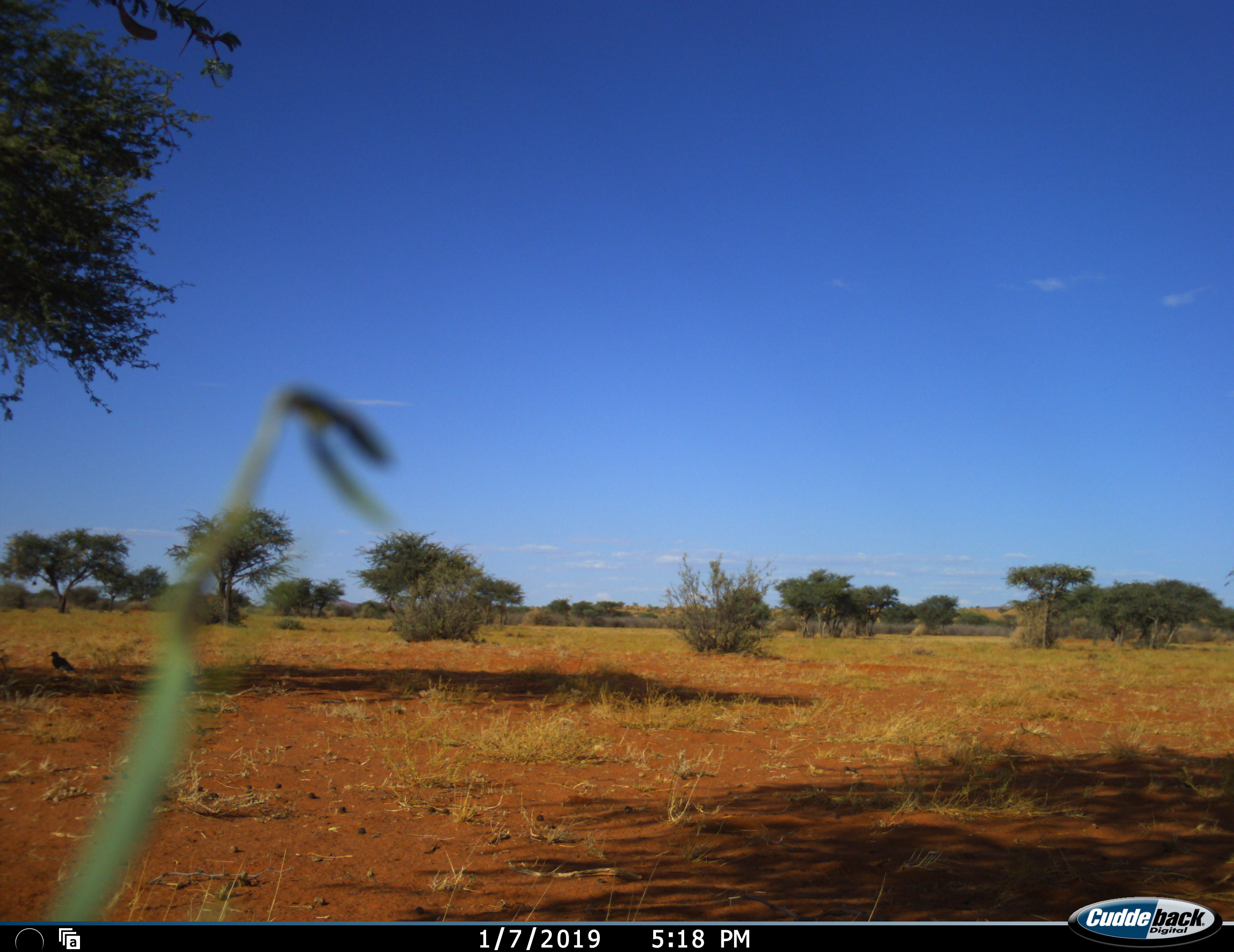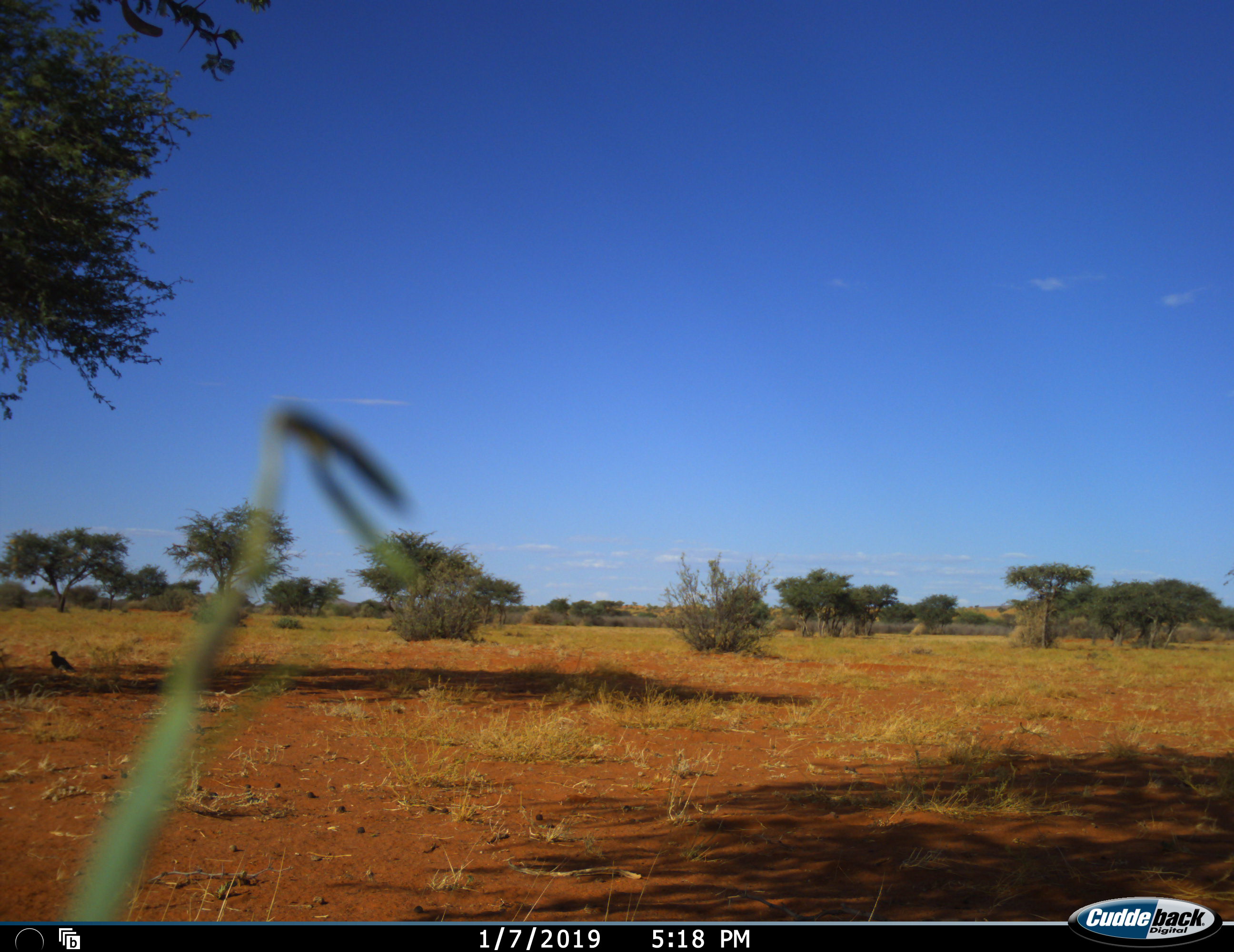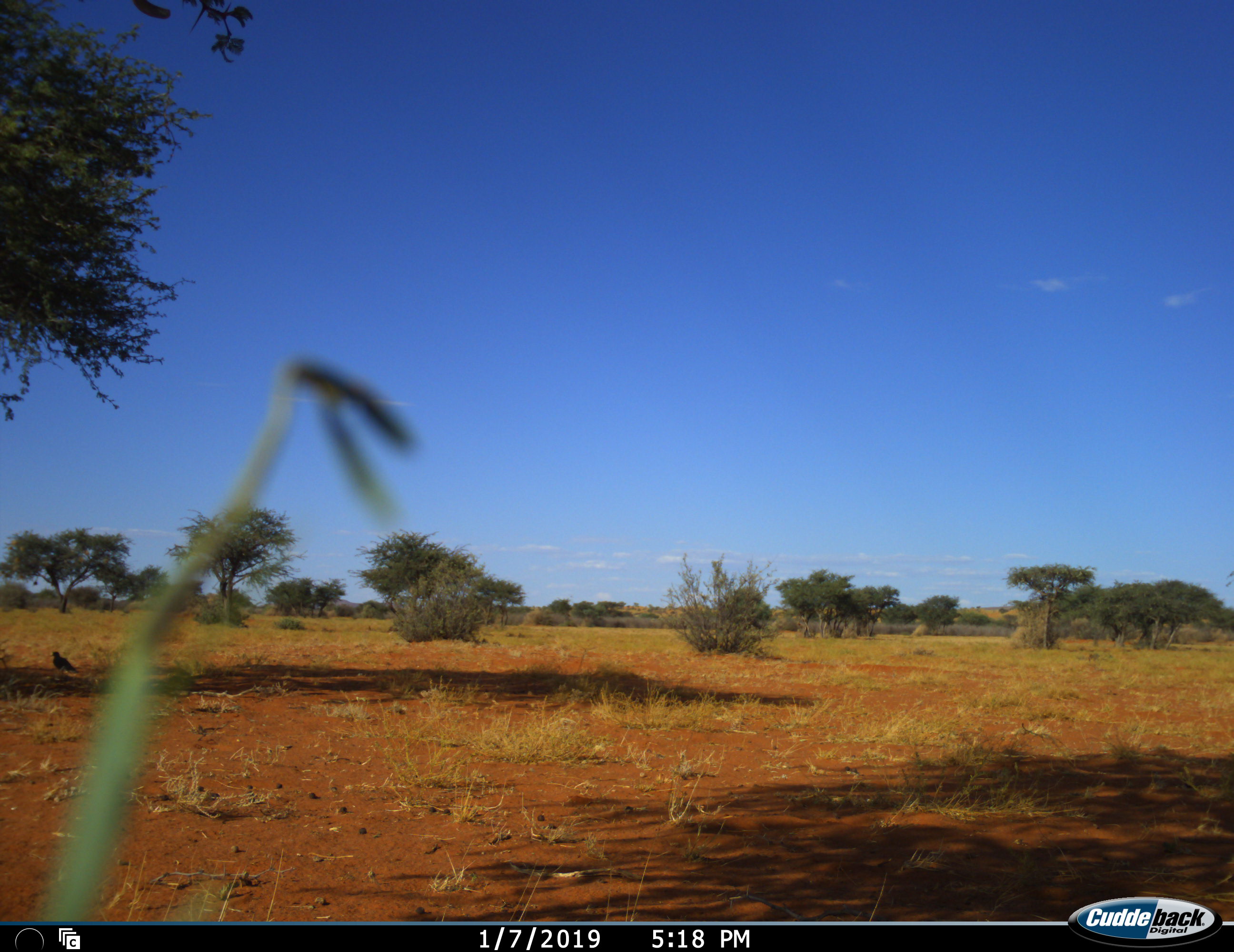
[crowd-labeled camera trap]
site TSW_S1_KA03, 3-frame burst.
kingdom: Animalia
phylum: Chordata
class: Aves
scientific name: Aves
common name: bird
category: birdother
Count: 1.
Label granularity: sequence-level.